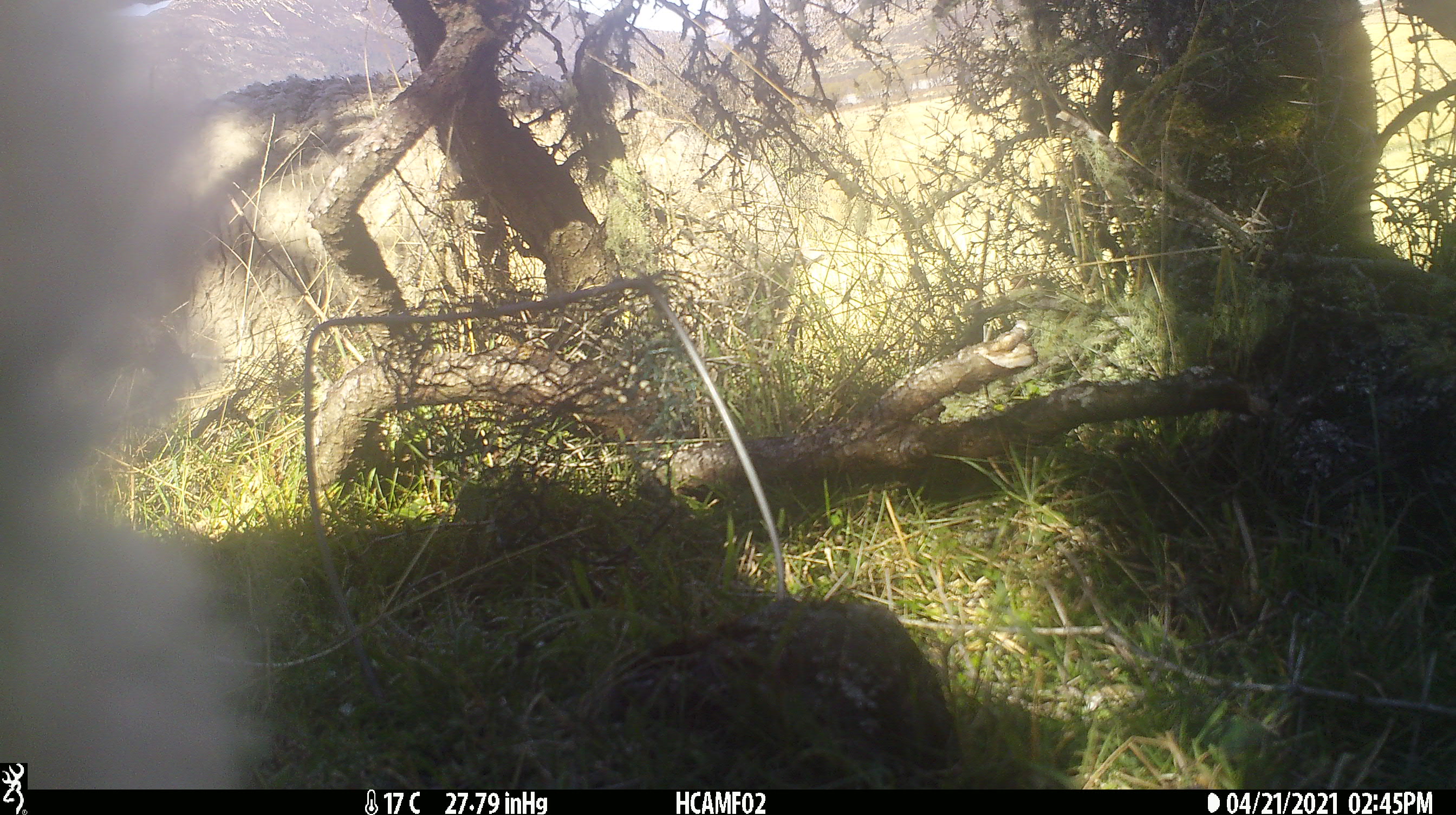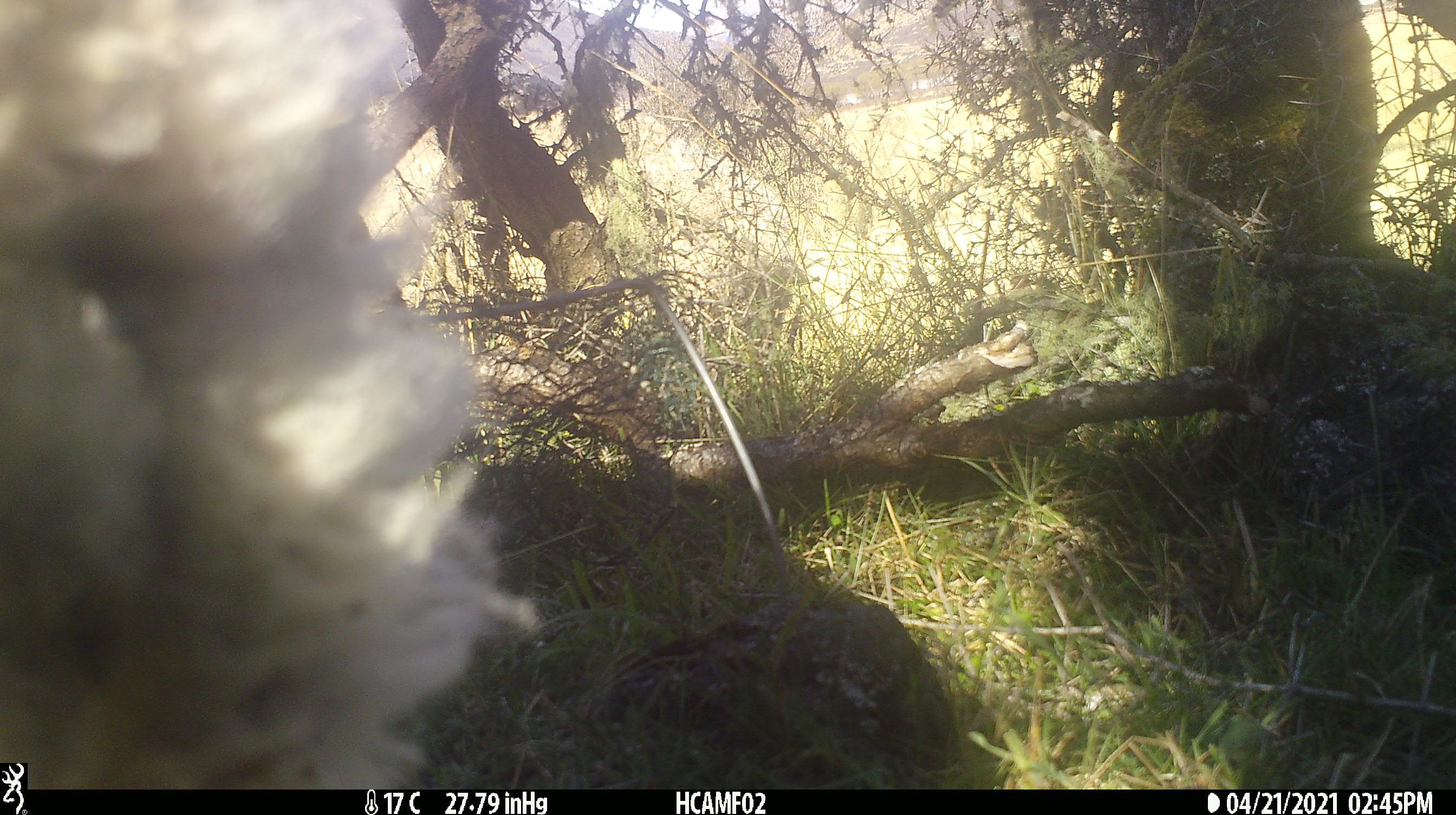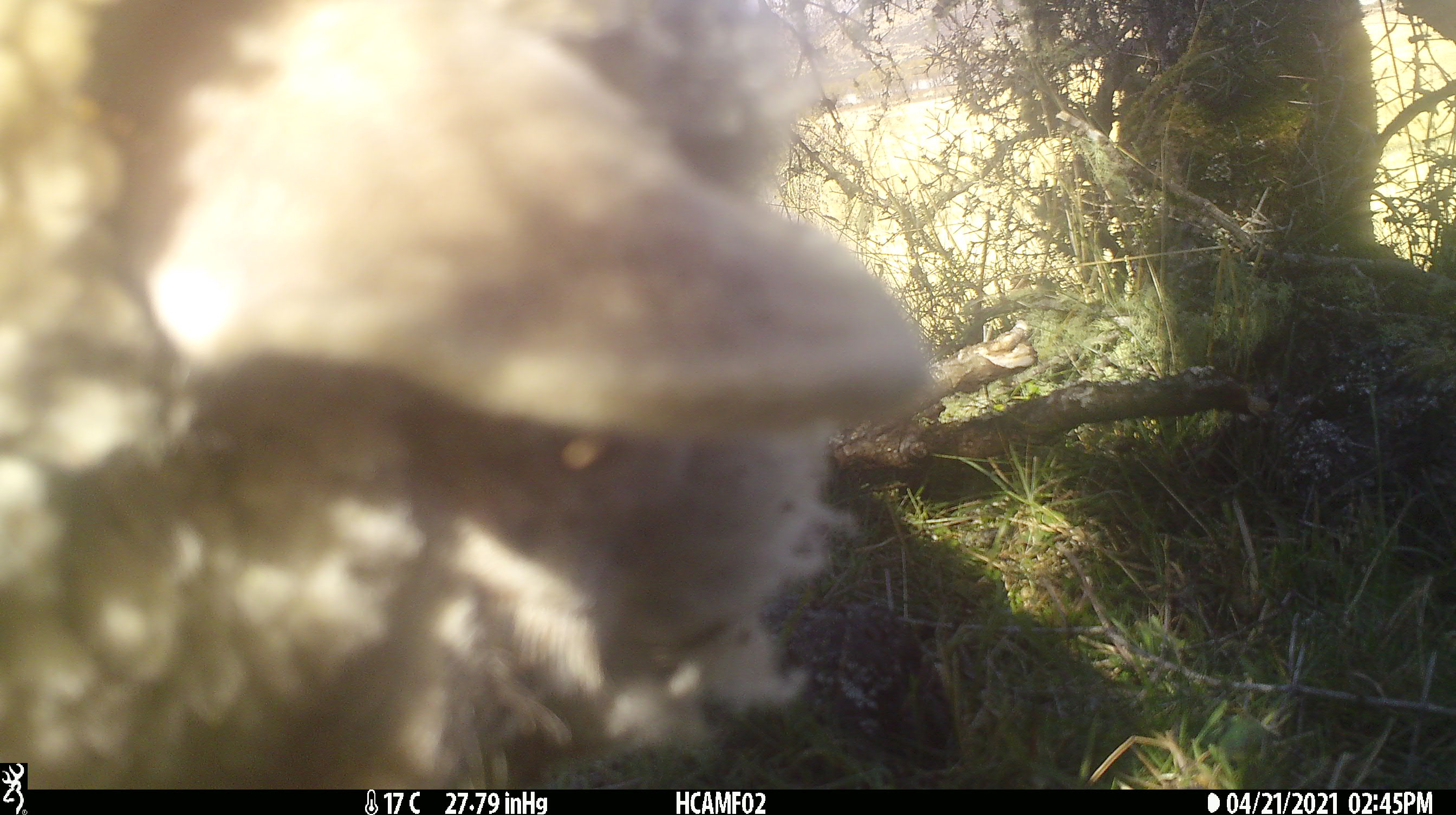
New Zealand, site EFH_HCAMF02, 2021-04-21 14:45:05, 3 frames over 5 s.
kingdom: Animalia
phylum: Chordata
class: Mammalia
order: Artiodactyla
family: Bovidae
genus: Ovis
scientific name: Ovis aries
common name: domestic sheep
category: sheep